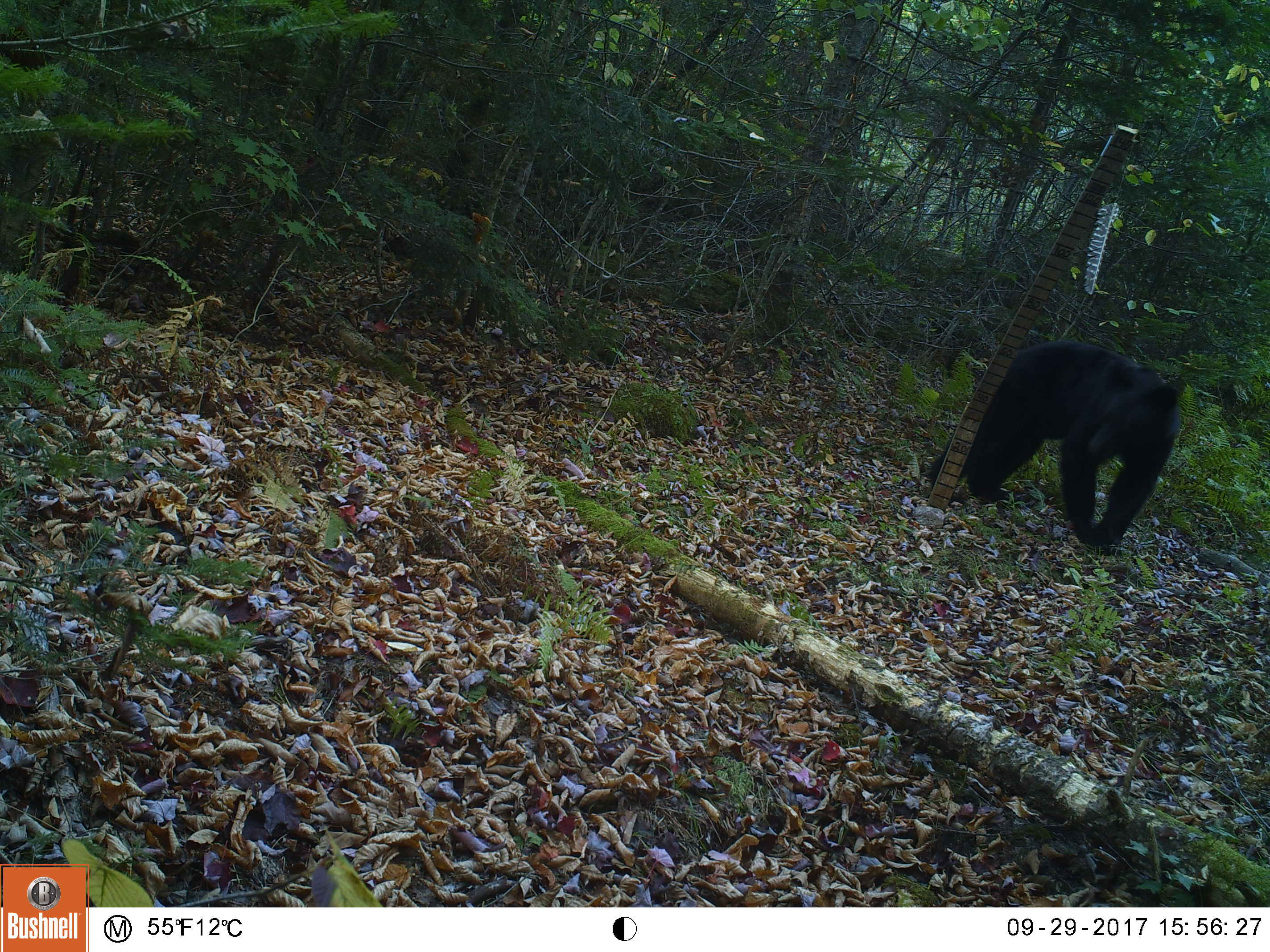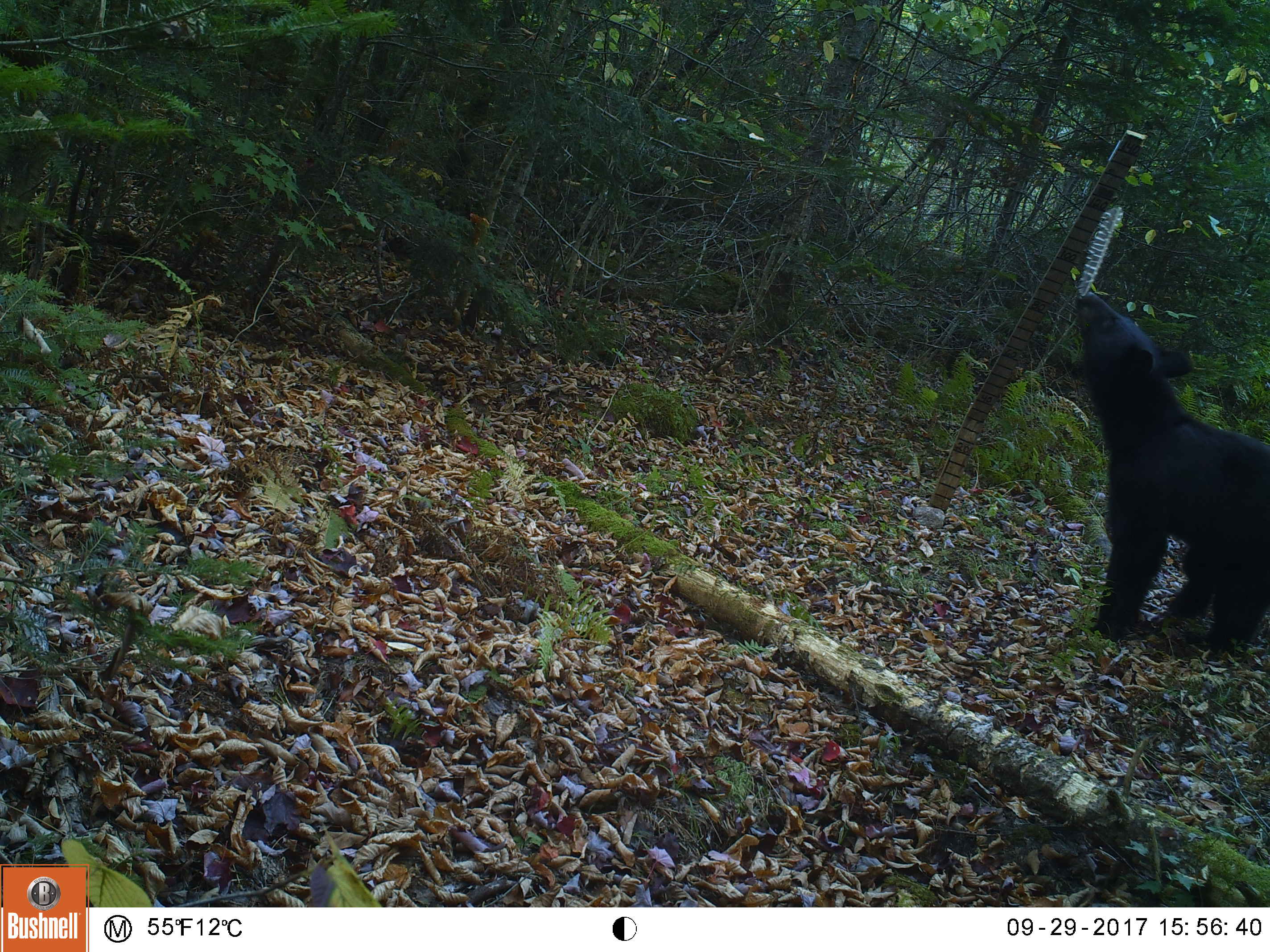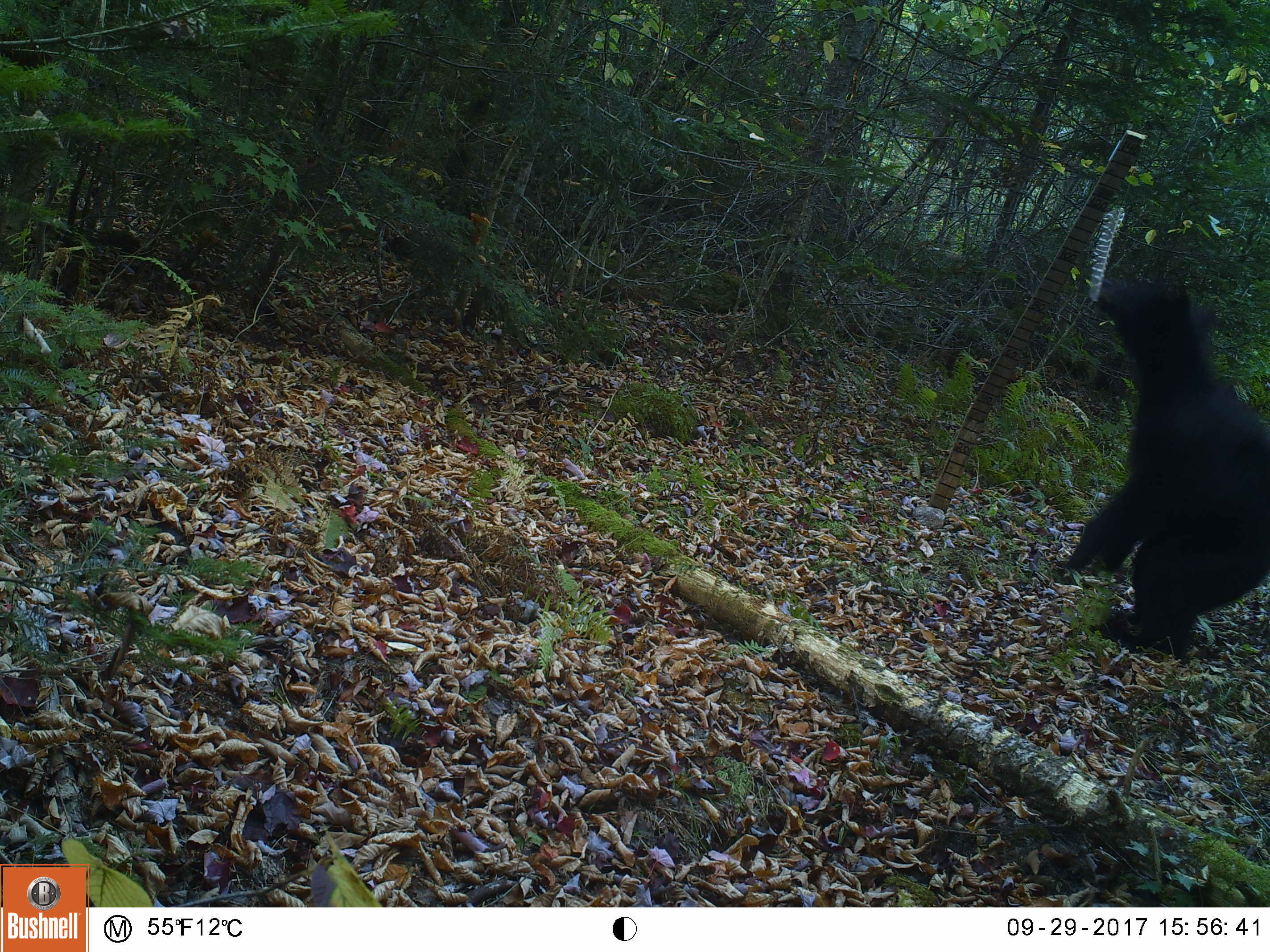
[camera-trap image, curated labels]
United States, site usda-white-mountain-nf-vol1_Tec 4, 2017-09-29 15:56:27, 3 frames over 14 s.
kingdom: Animalia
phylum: Chordata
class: Mammalia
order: Carnivora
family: Ursidae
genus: Ursus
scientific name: Ursus americanus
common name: black bear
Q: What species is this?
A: Black bear (Ursus americanus).